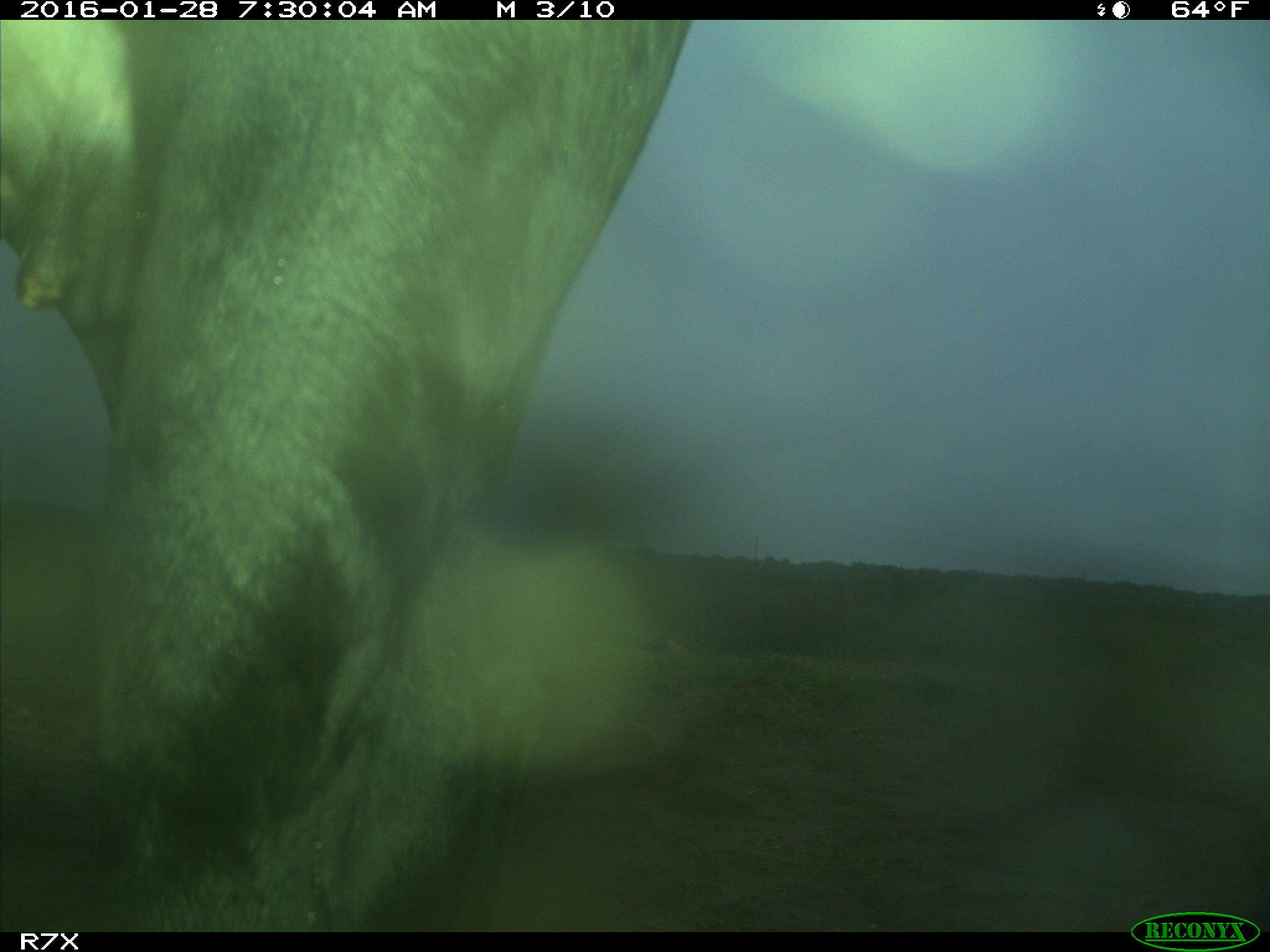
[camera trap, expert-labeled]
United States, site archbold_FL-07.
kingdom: Animalia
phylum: Chordata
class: Mammalia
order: Artiodactyla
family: Bovidae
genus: Bos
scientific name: Bos taurus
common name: domestic cow